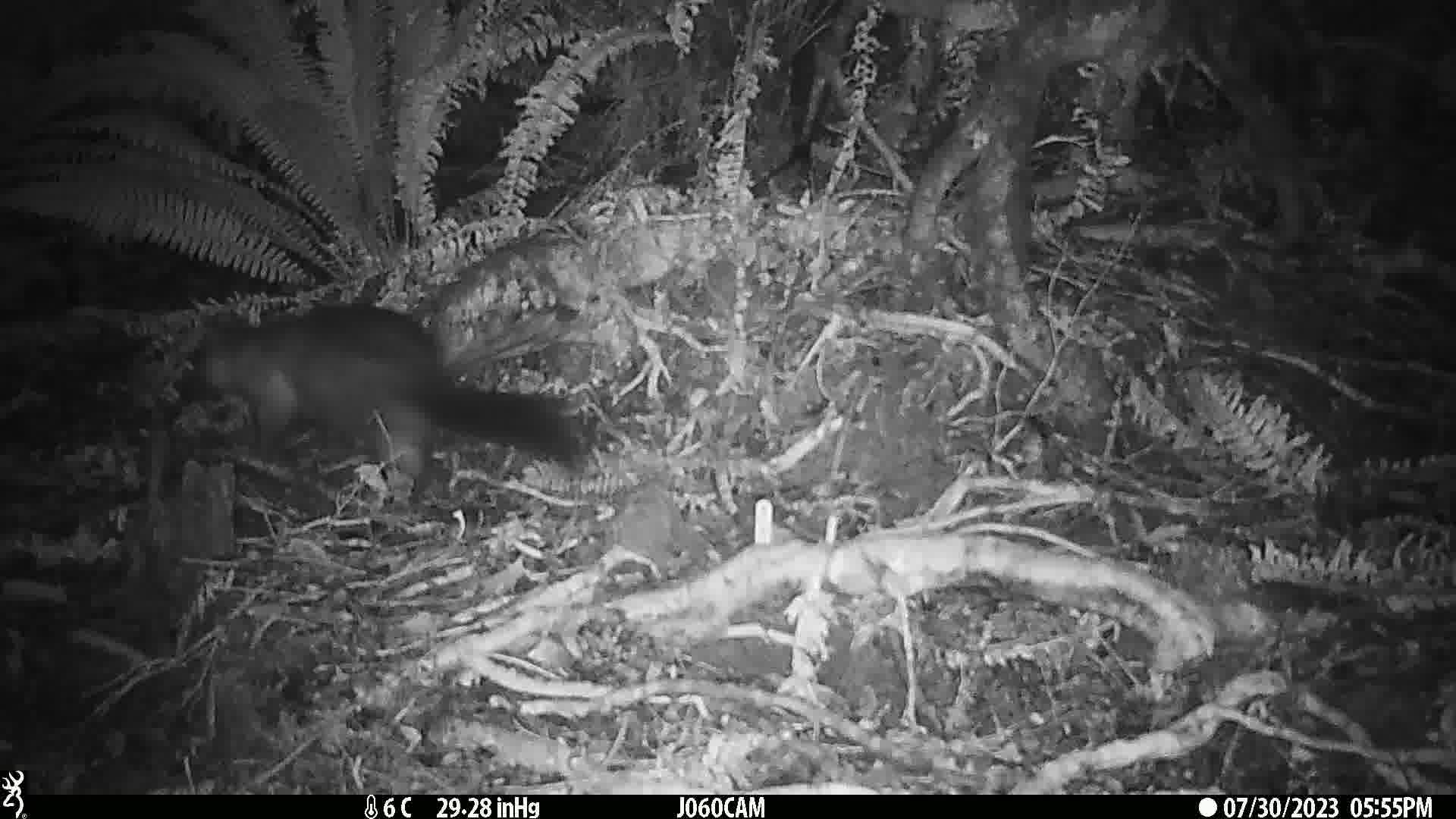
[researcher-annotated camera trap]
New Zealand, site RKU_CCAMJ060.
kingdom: Animalia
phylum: Chordata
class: Mammalia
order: Diprotodontia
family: Phalangeridae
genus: Trichosurus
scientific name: Trichosurus vulpecula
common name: common brushtail possum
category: possum